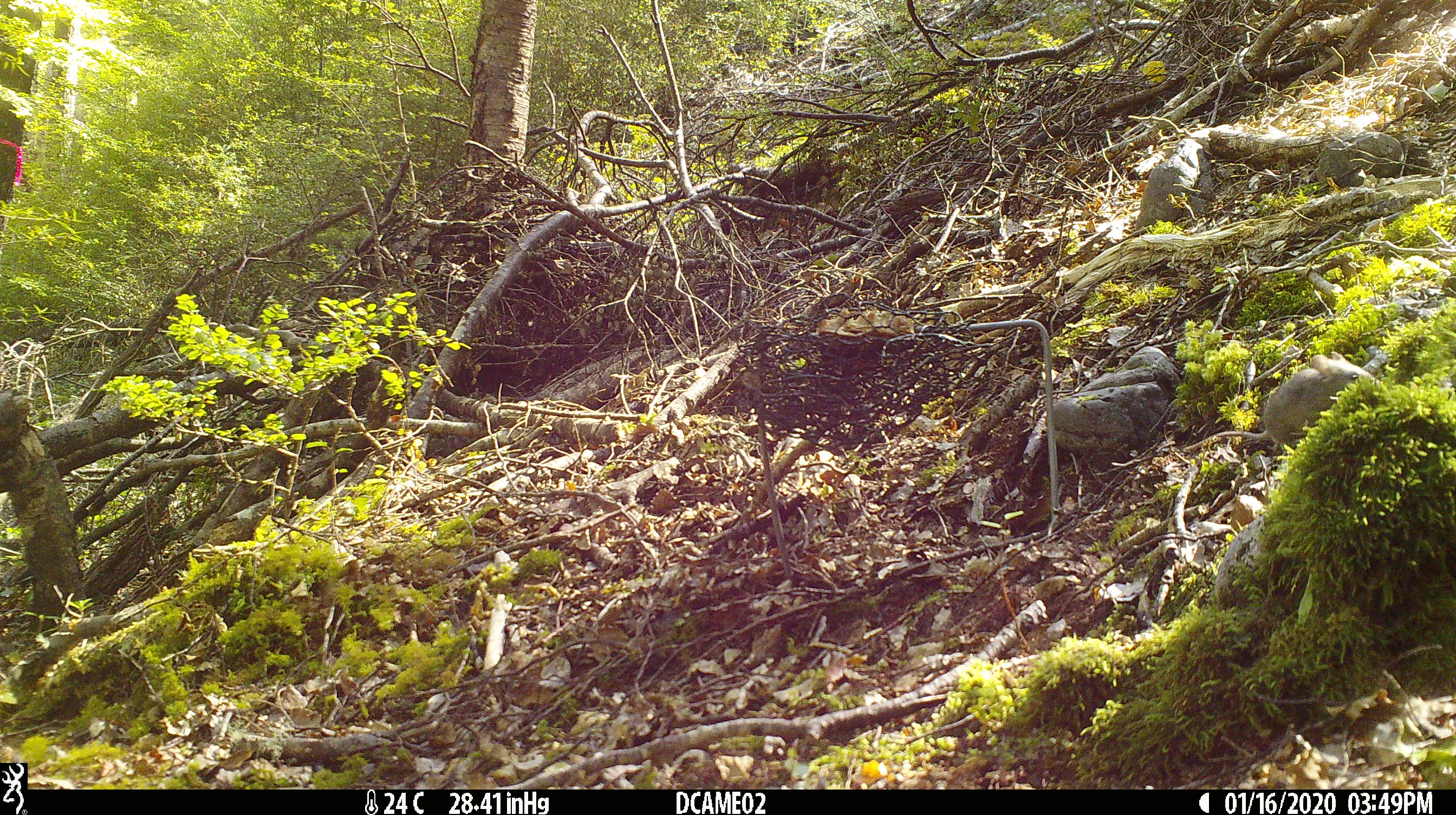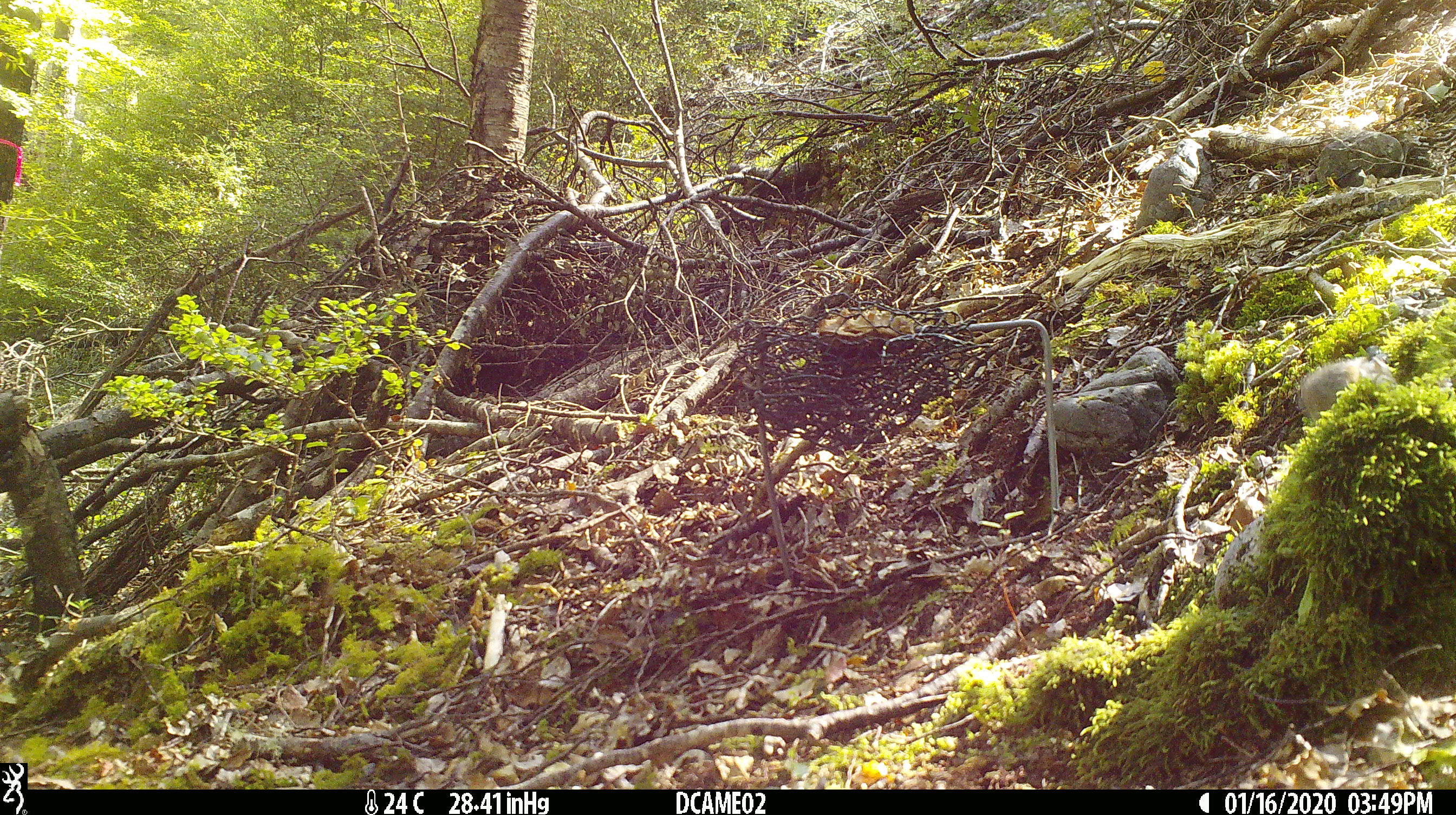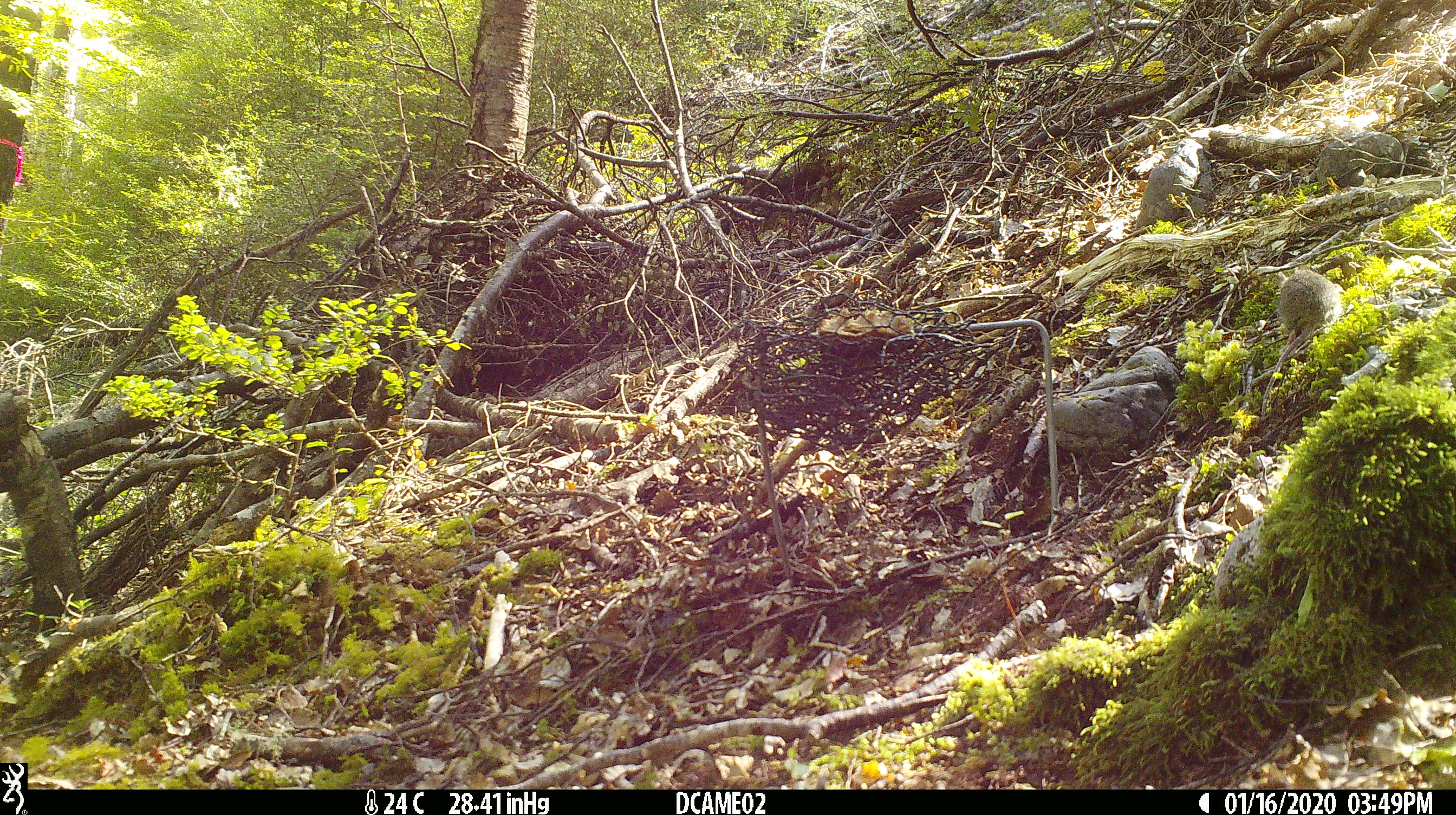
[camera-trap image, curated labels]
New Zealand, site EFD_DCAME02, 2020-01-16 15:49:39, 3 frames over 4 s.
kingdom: Animalia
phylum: Chordata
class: Mammalia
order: Rodentia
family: Muridae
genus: Mus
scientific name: Mus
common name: mouse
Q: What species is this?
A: Mouse (Mus).